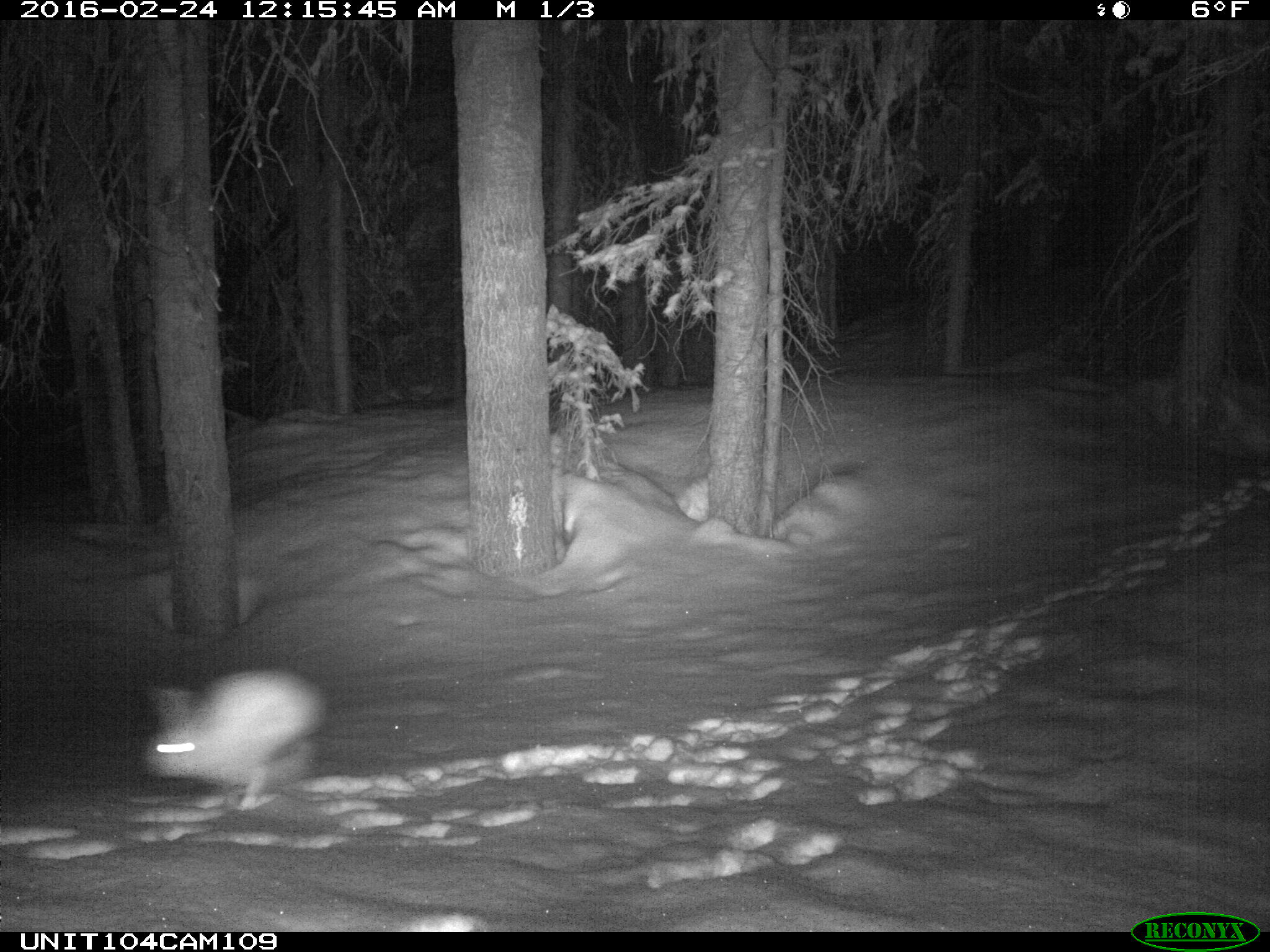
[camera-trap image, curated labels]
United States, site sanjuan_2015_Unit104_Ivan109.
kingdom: Animalia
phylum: Chordata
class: Mammalia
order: Lagomorpha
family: Leporidae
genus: Lepus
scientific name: Lepus americanus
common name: snowshoe hare